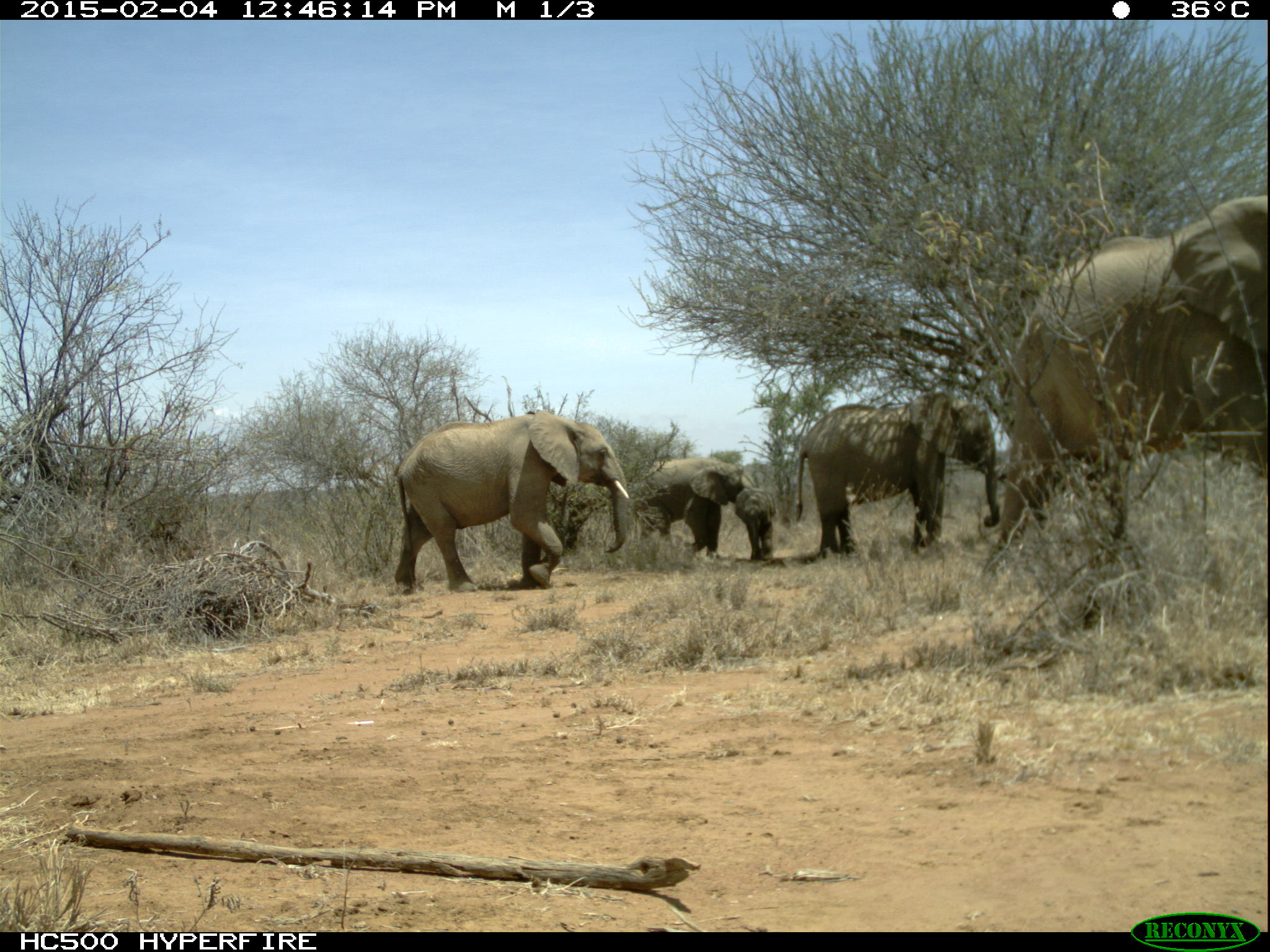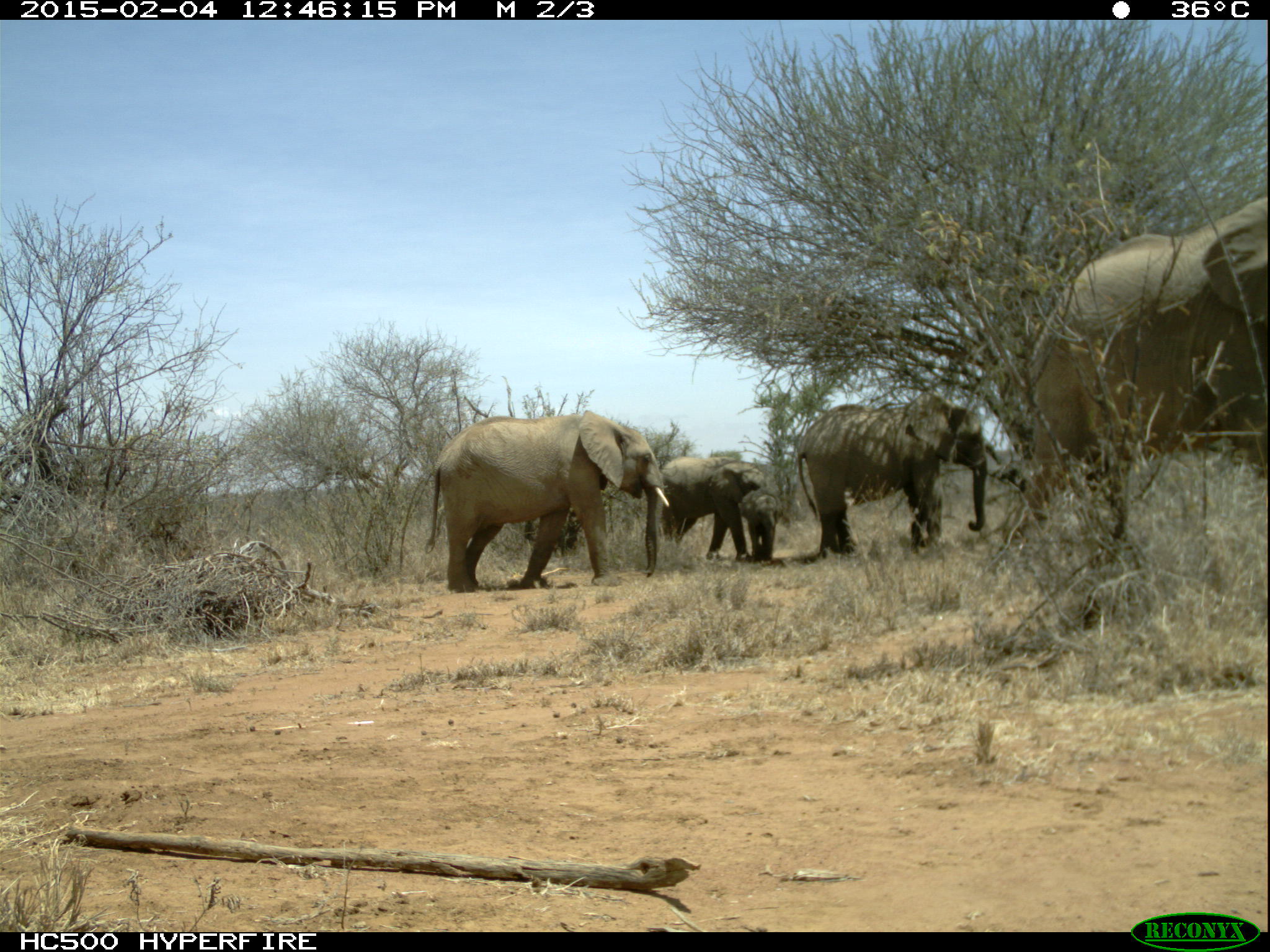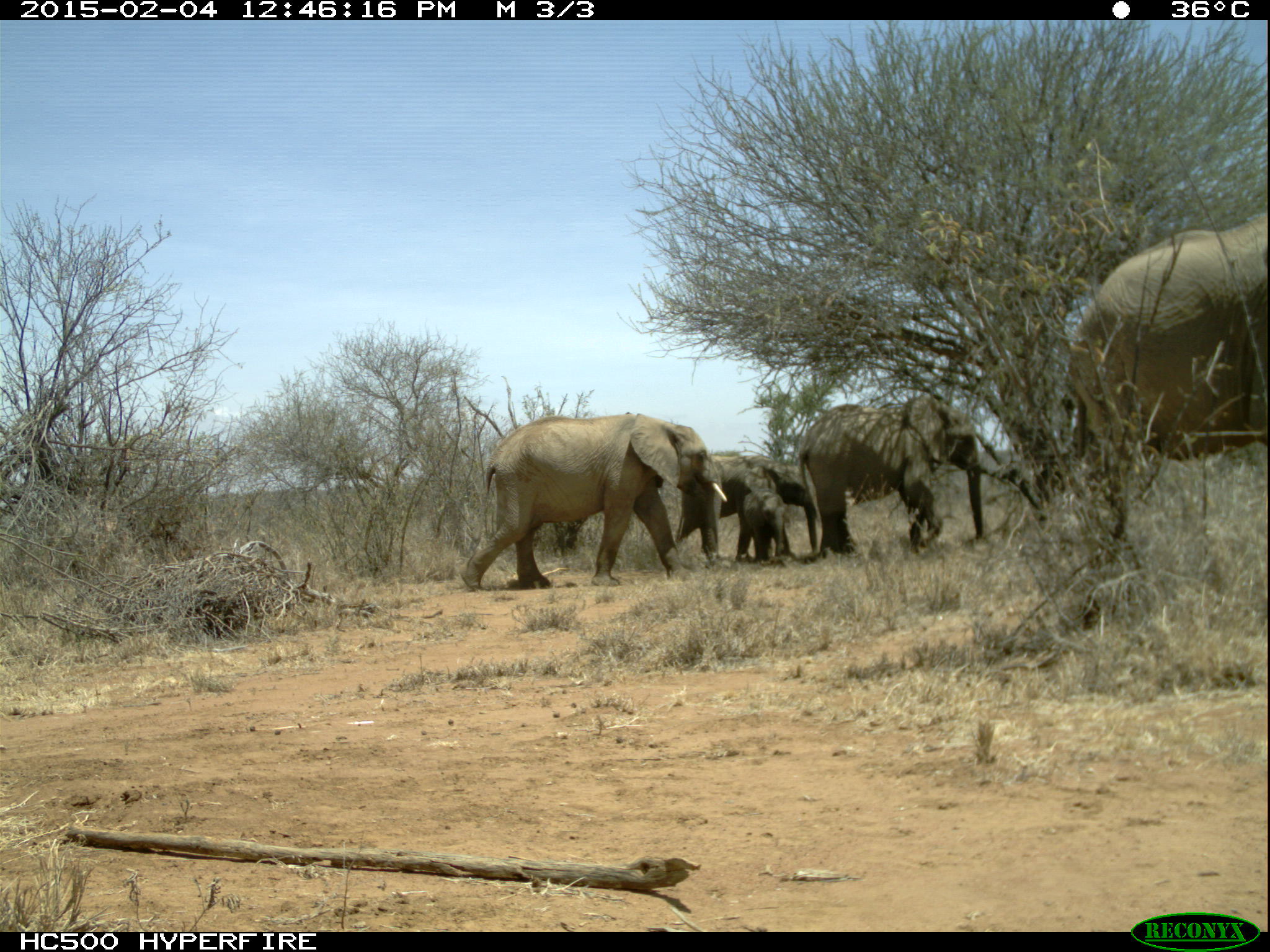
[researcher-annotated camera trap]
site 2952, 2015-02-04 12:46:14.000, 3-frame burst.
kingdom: Animalia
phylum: Chordata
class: Mammalia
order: Proboscidea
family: Elephantidae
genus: Loxodonta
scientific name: Loxodonta africana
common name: african bush elephant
Loxodonta africana (african bush elephant), count 5.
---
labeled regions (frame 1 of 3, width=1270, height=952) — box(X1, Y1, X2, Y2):
loxodonta africana: box(1010, 197, 1266, 574); box(394, 409, 629, 596); box(797, 393, 1001, 559); box(627, 457, 756, 560); box(734, 487, 775, 562)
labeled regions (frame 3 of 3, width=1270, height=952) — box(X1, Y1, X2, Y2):
loxodonta africana: box(1063, 215, 1266, 564); box(459, 414, 728, 589); box(799, 395, 985, 554); box(678, 452, 820, 567); box(737, 489, 786, 564)